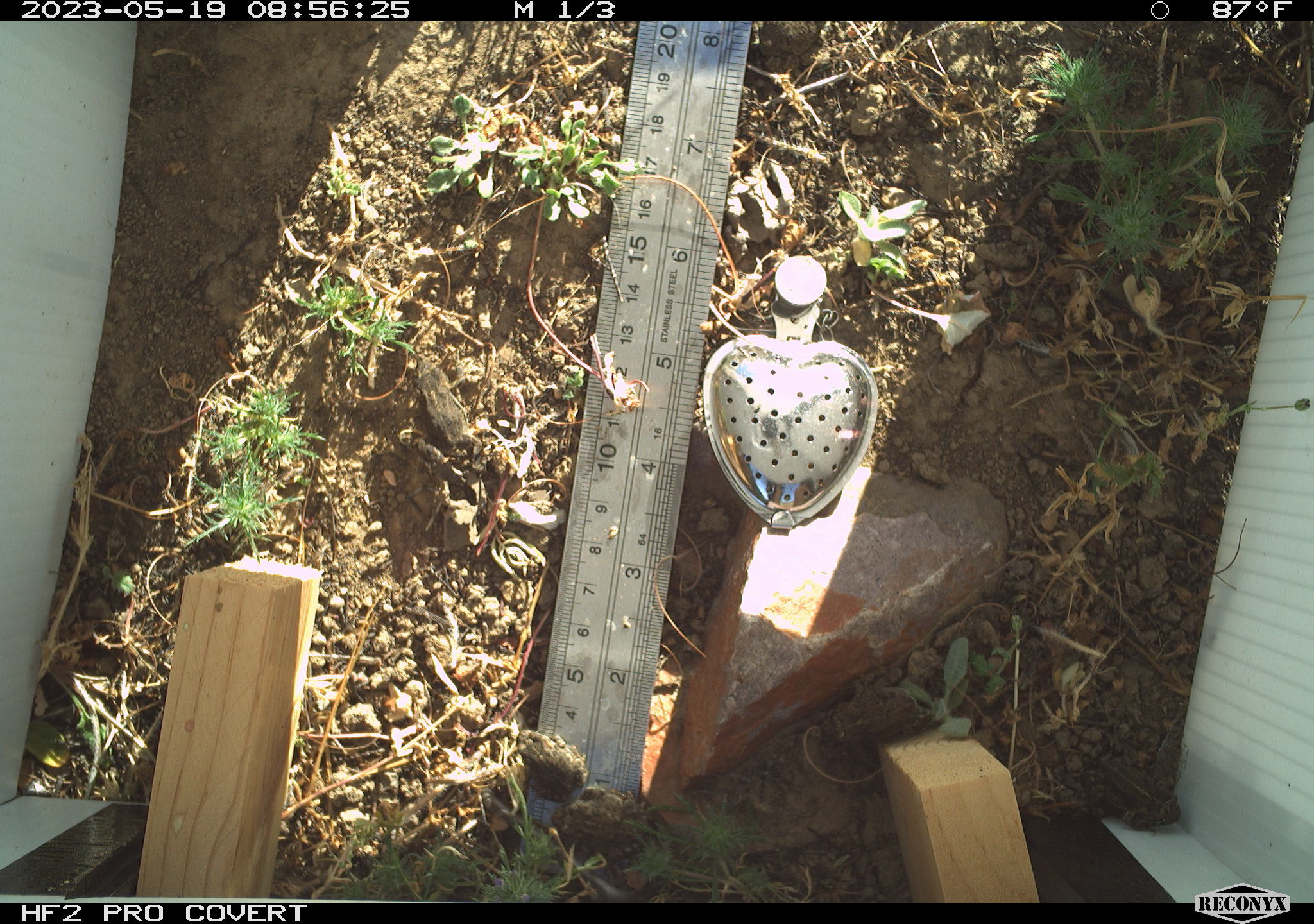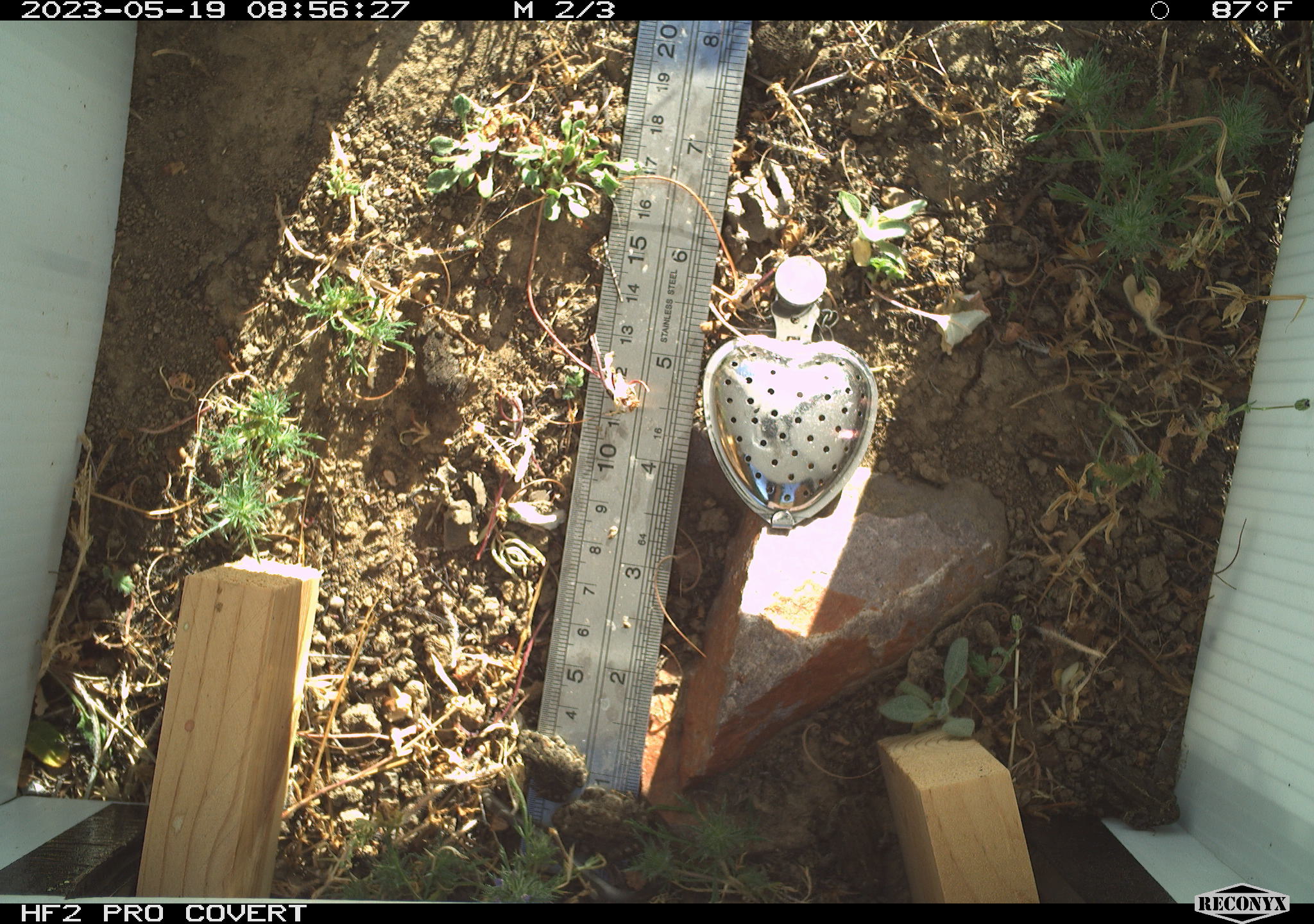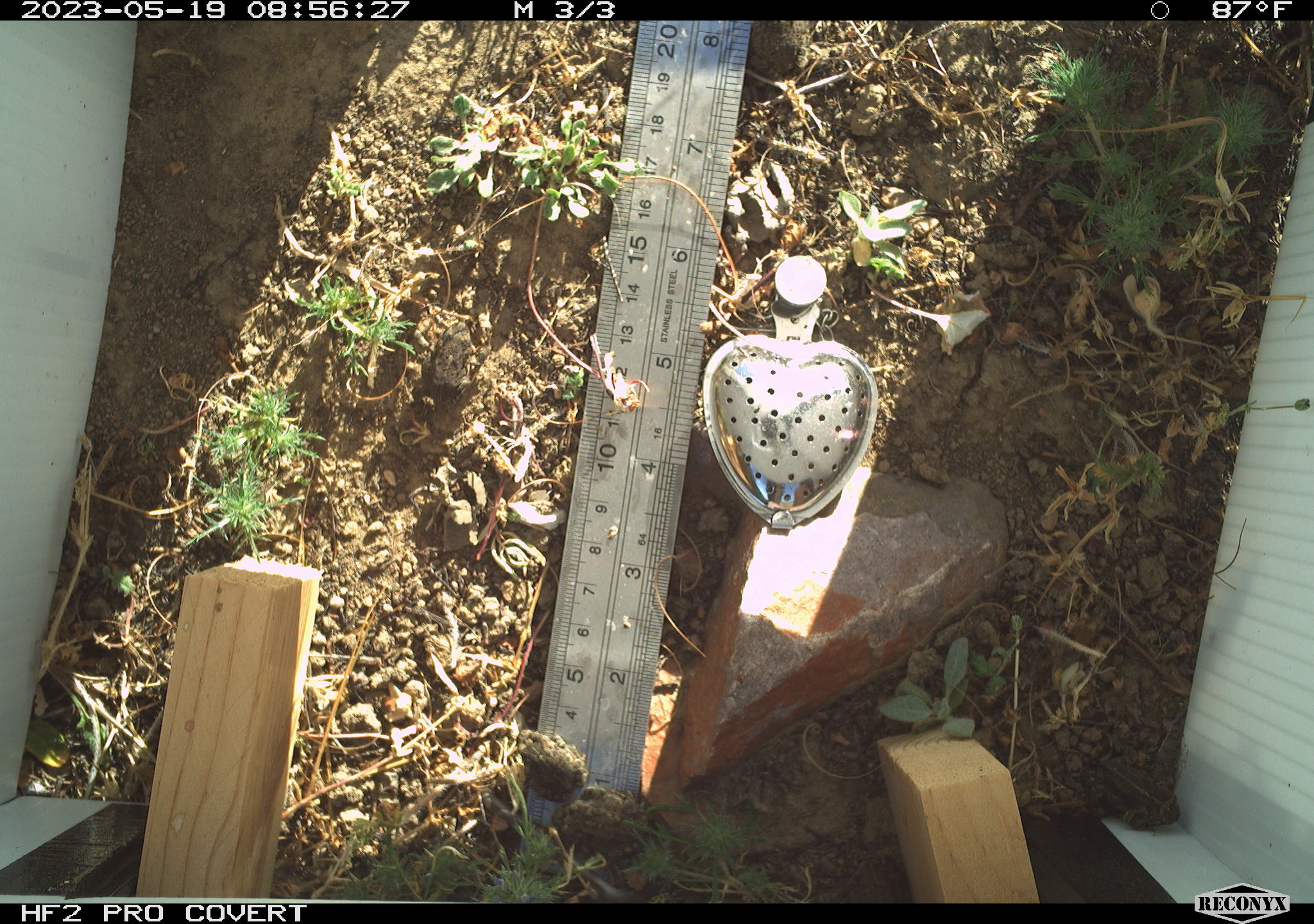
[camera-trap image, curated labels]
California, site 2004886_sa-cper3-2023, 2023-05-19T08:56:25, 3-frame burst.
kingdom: Animalia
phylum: Chordata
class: Amphibia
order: Anura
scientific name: Anura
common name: frogs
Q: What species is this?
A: Frogs (Anura).